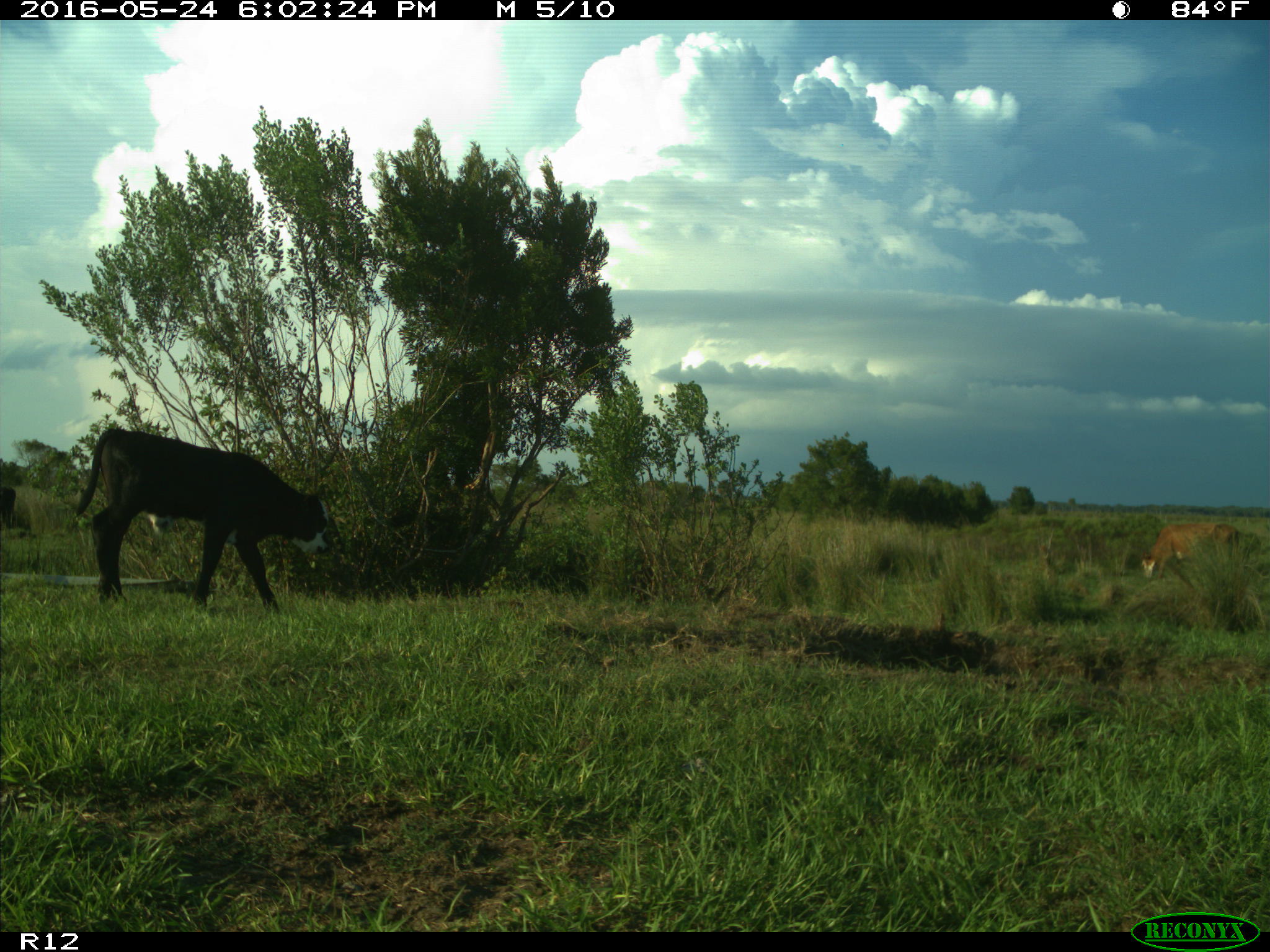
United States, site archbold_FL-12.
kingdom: Animalia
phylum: Chordata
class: Mammalia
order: Artiodactyla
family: Bovidae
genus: Bos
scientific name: Bos taurus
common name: domestic cow